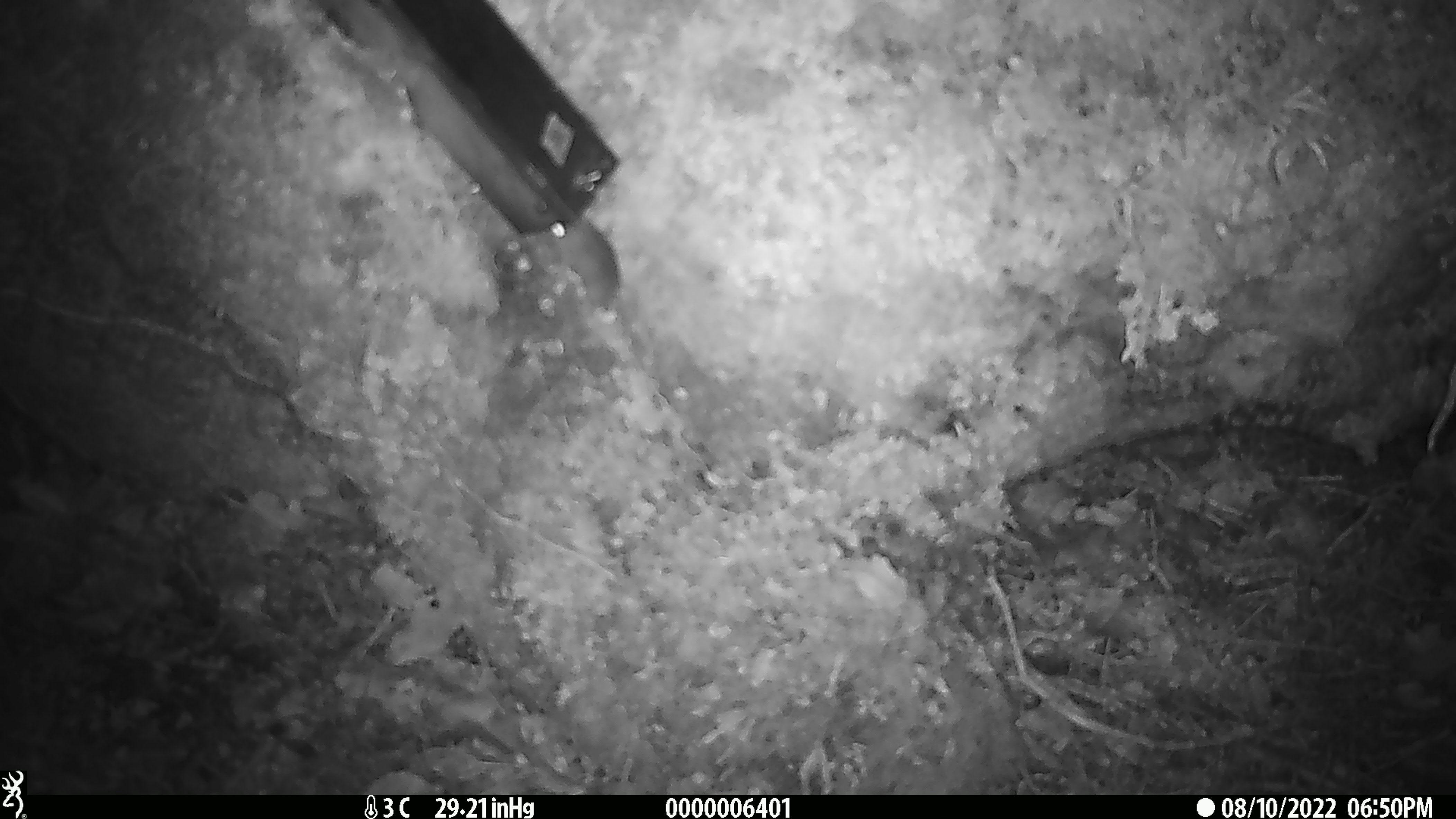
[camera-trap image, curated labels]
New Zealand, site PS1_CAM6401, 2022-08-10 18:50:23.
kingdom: Animalia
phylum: Chordata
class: Mammalia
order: Rodentia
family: Muridae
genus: Mus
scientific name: Mus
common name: mouse